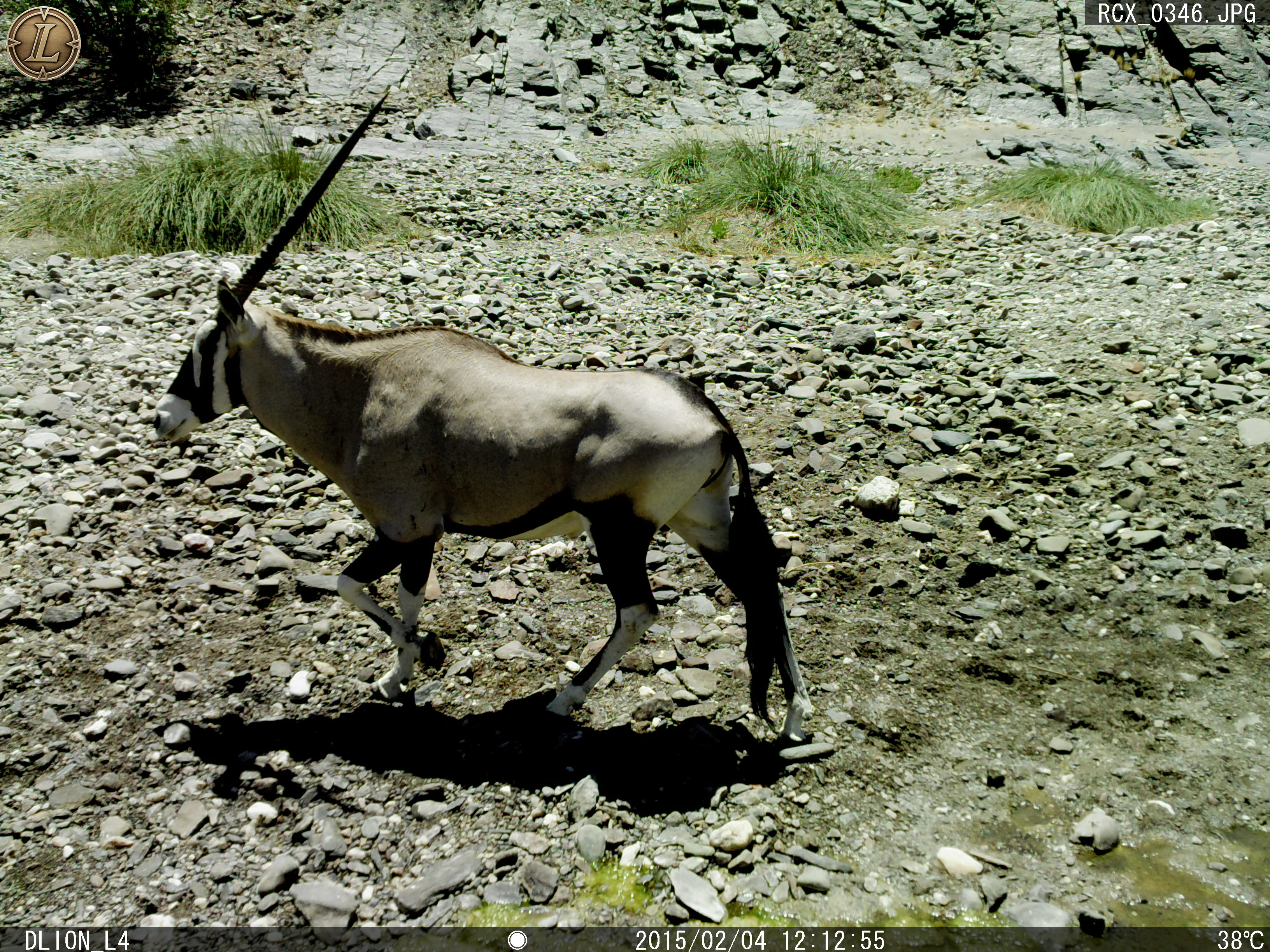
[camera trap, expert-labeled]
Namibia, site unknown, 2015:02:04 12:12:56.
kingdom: Animalia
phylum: Chordata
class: Mammalia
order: Artiodactyla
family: Bovidae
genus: Oryx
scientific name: Oryx gazella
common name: gemsbok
Oryx gazella (gemsbok).